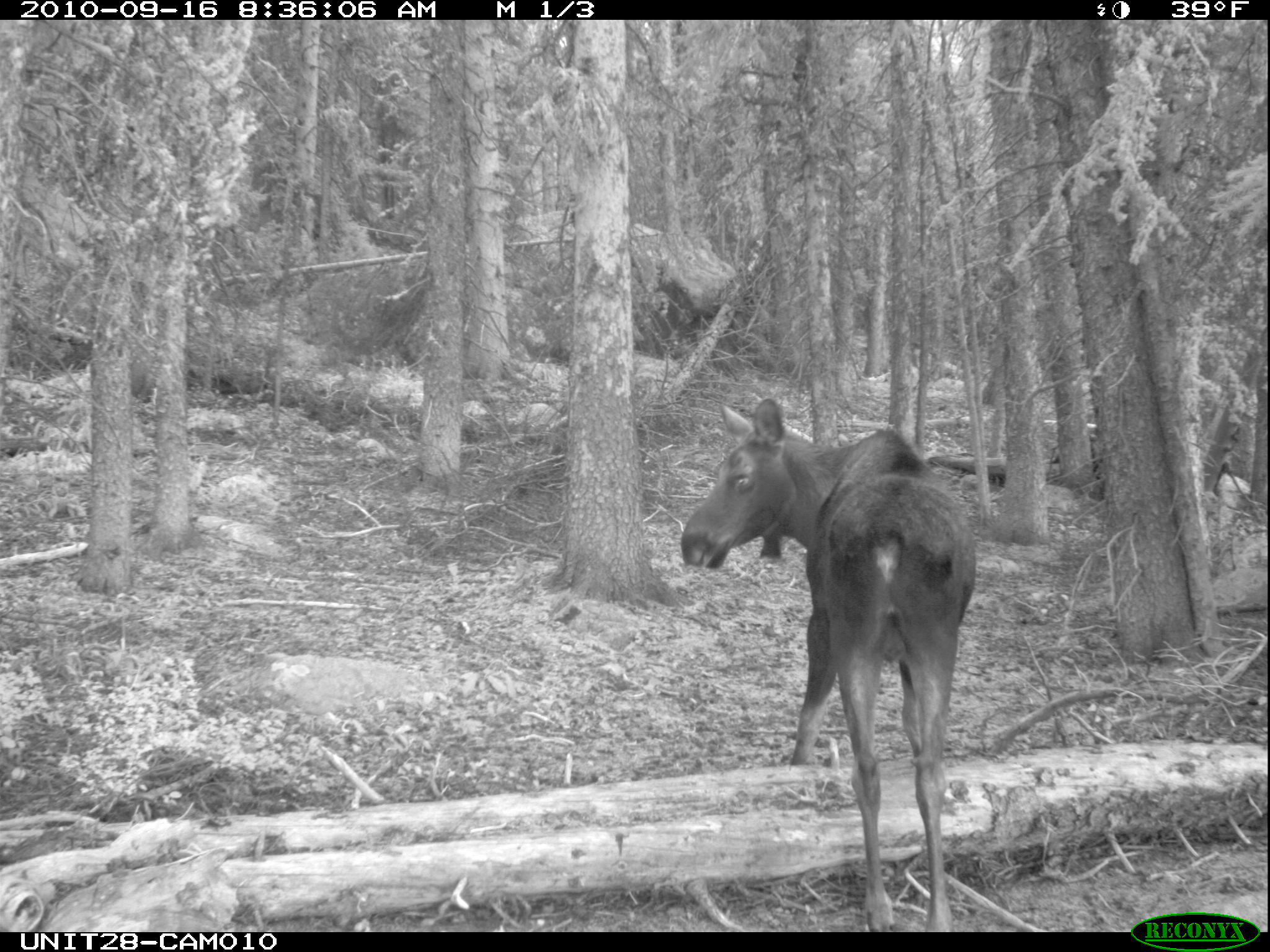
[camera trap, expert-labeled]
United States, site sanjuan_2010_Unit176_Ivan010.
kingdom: Animalia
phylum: Chordata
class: Mammalia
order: Artiodactyla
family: Cervidae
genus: Alces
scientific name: Alces alces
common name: moose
Alces alces (moose).